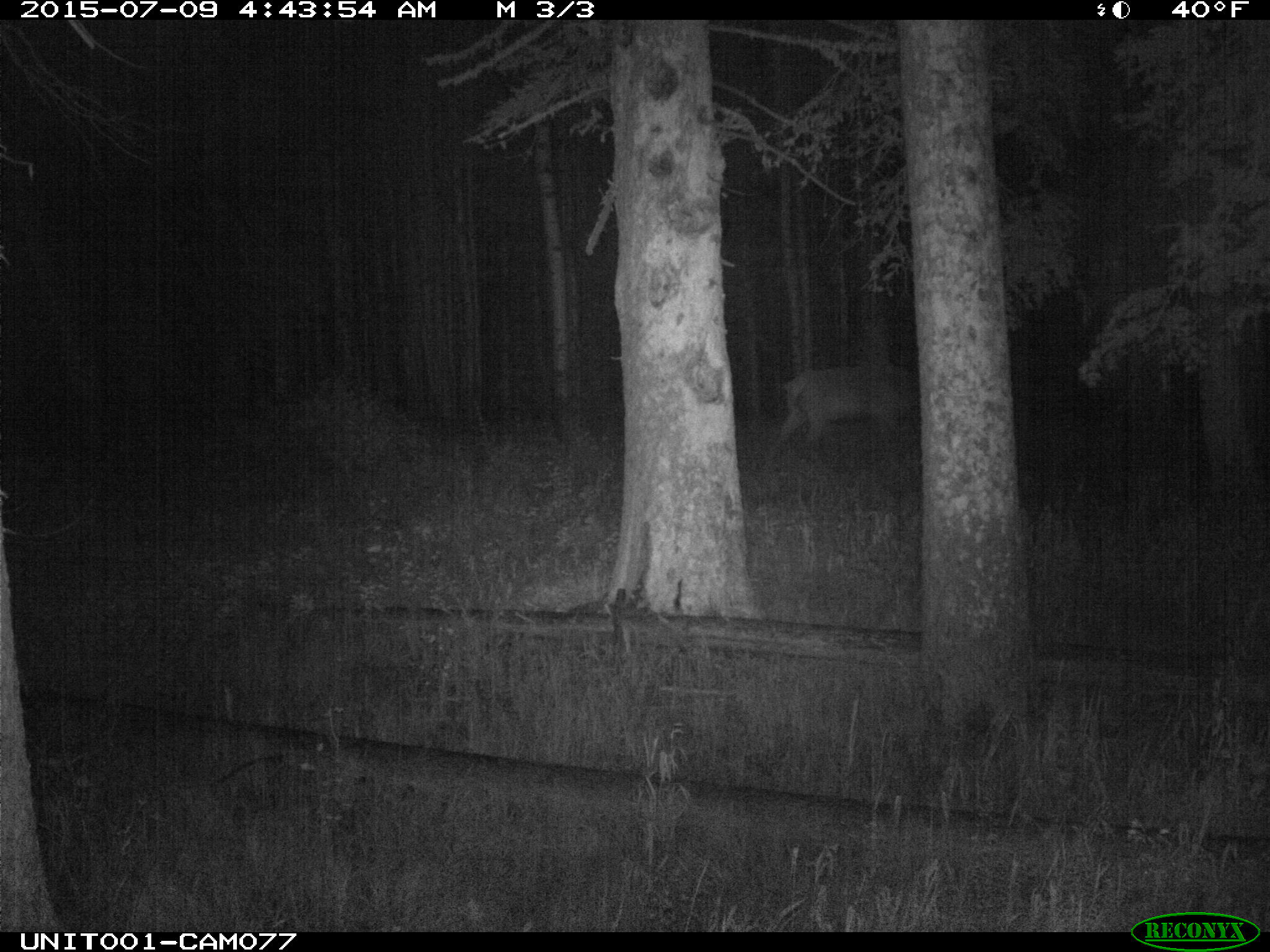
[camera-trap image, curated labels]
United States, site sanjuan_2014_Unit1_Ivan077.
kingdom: Animalia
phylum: Chordata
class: Mammalia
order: Artiodactyla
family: Cervidae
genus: Cervus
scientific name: Cervus elaphus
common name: red deer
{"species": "Cervus elaphus (red deer)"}